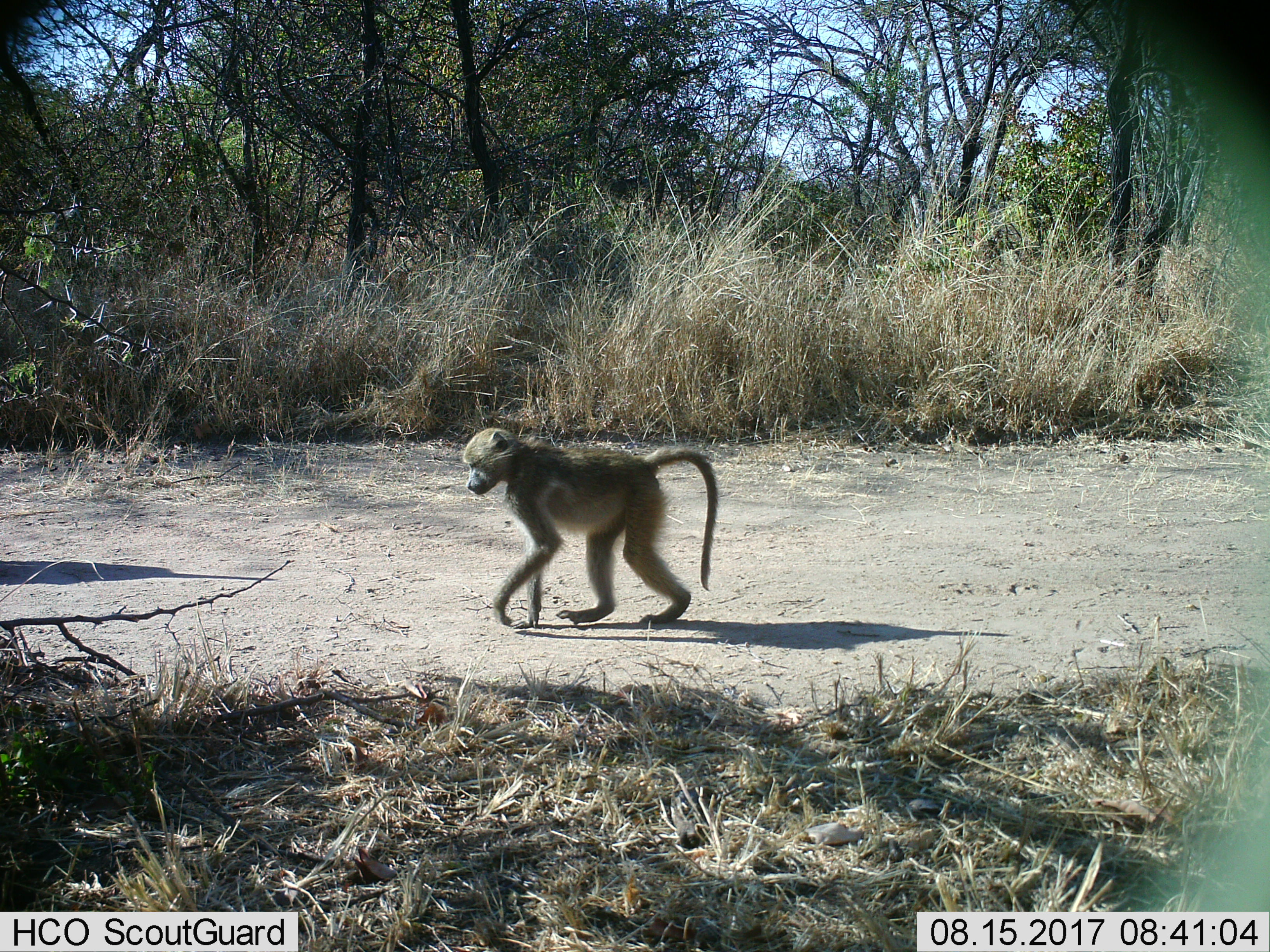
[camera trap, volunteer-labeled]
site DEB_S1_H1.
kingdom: Animalia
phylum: Chordata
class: Mammalia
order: Primates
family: Cercopithecidae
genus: Papio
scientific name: Papio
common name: baboon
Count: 1.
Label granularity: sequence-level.